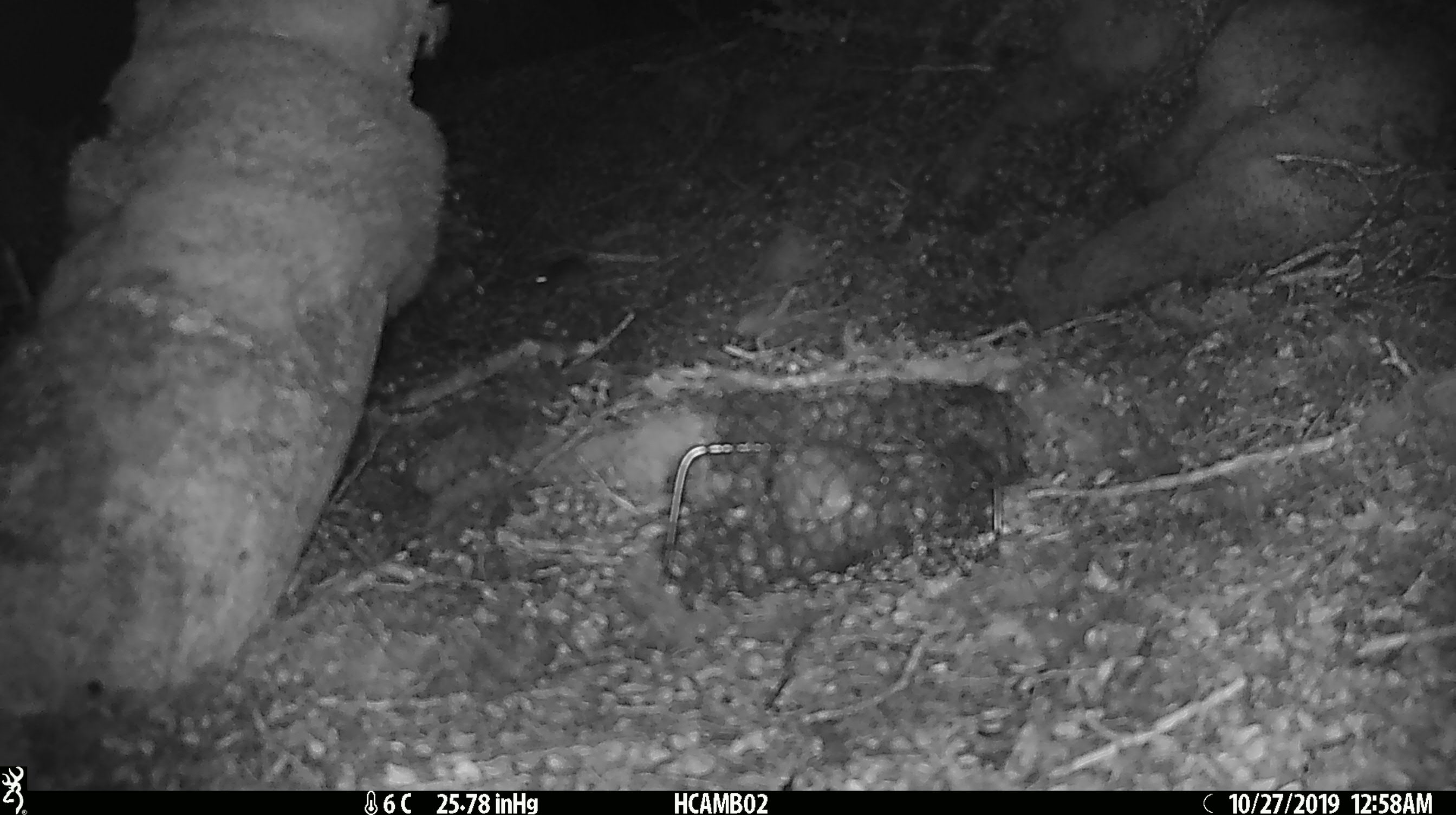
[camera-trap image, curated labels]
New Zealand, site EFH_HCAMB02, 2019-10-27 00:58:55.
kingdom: Animalia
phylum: Chordata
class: Mammalia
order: Rodentia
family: Muridae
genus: Mus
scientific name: Mus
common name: mouse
Mouse (Mus).